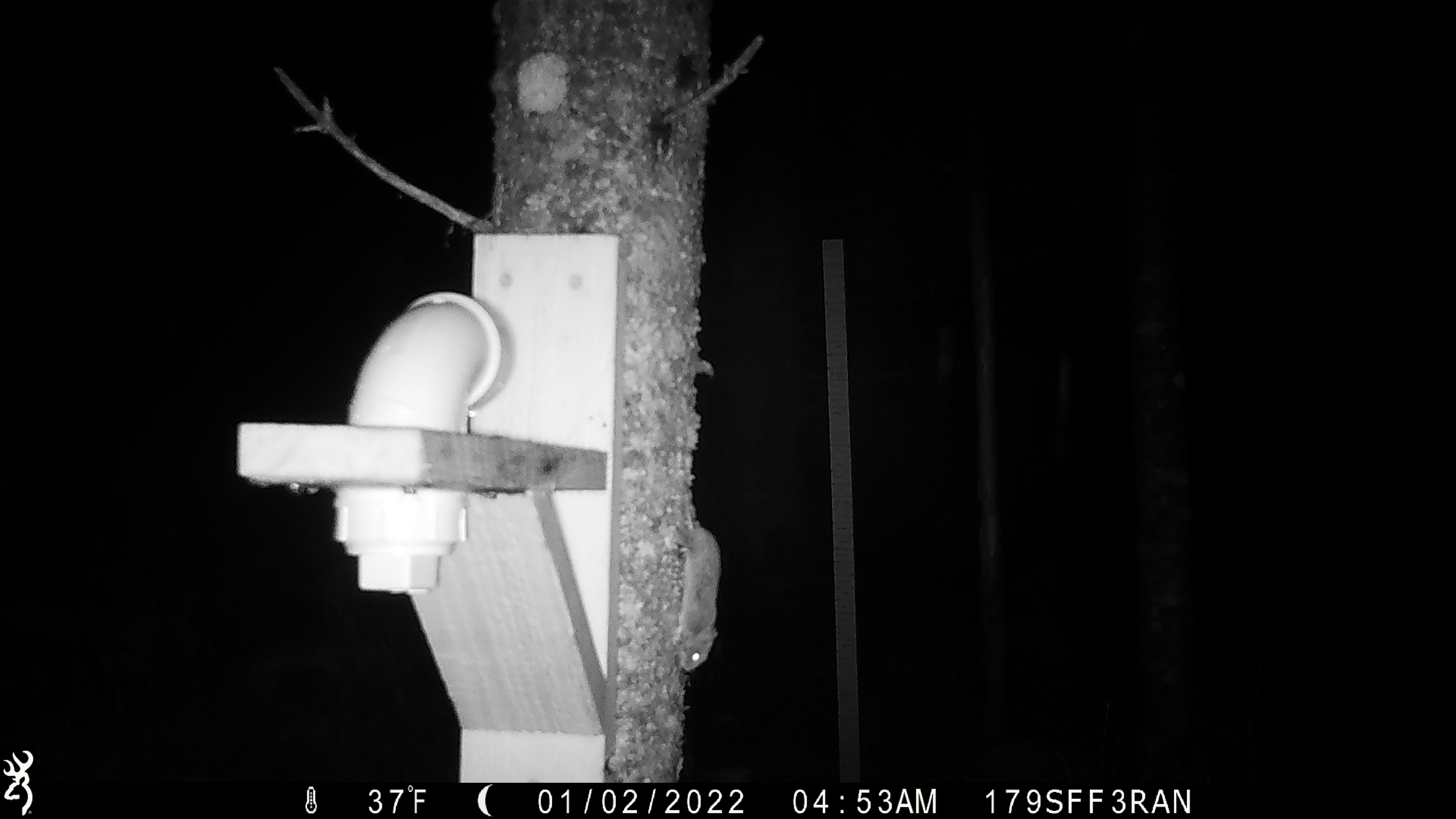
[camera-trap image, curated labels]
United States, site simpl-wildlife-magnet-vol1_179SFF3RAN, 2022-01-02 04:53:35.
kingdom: Animalia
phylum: Chordata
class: Mammalia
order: Rodentia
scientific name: Rodentia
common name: mouse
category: mouse sp.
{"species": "mouse sp. (mouse) (Rodentia)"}